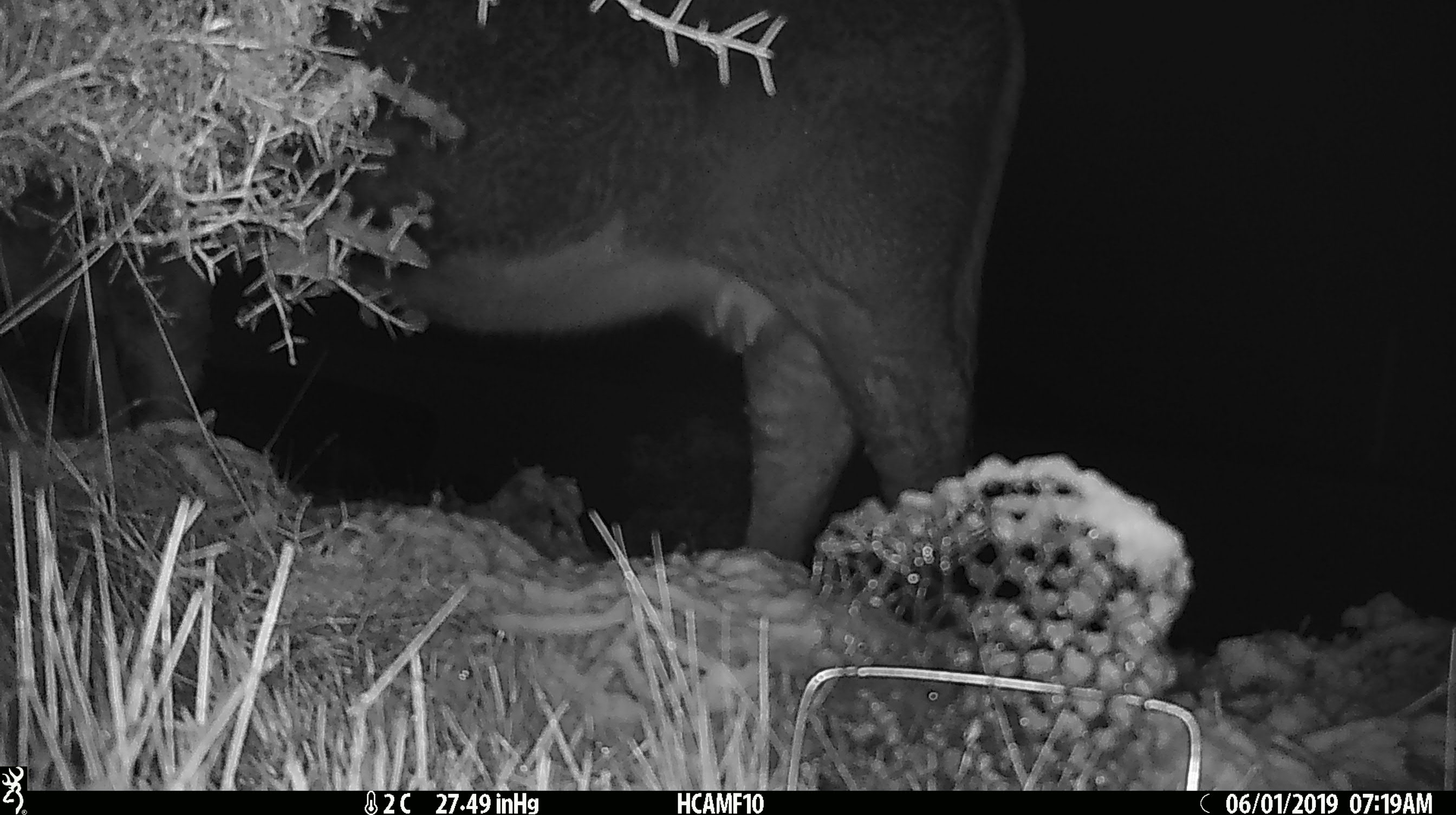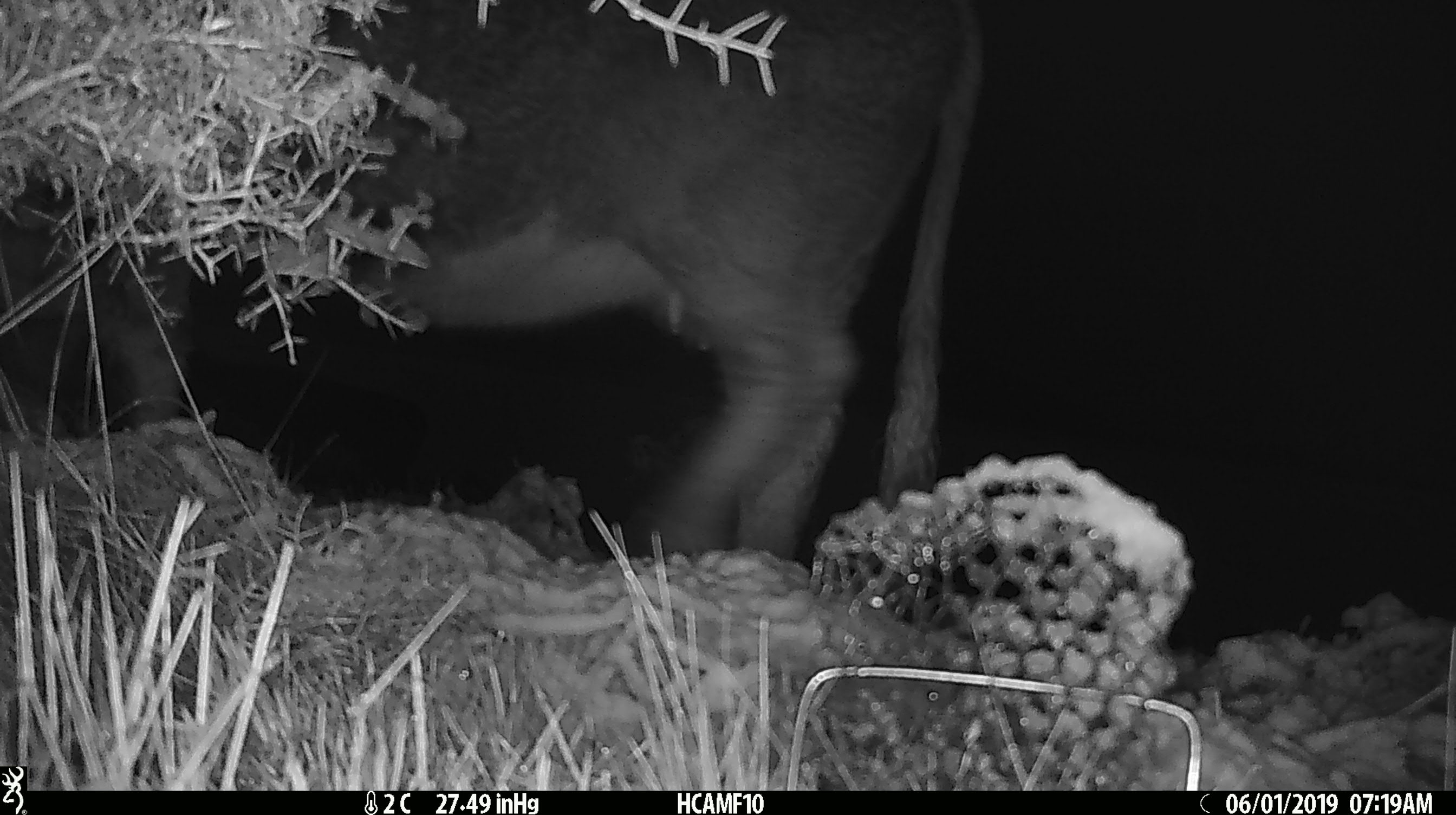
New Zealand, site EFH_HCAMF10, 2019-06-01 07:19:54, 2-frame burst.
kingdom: Animalia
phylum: Chordata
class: Mammalia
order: Artiodactyla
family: Bovidae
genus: Bos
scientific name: Bos taurus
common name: domestic cow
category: cow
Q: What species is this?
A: Cow (domestic cow) (Bos taurus).